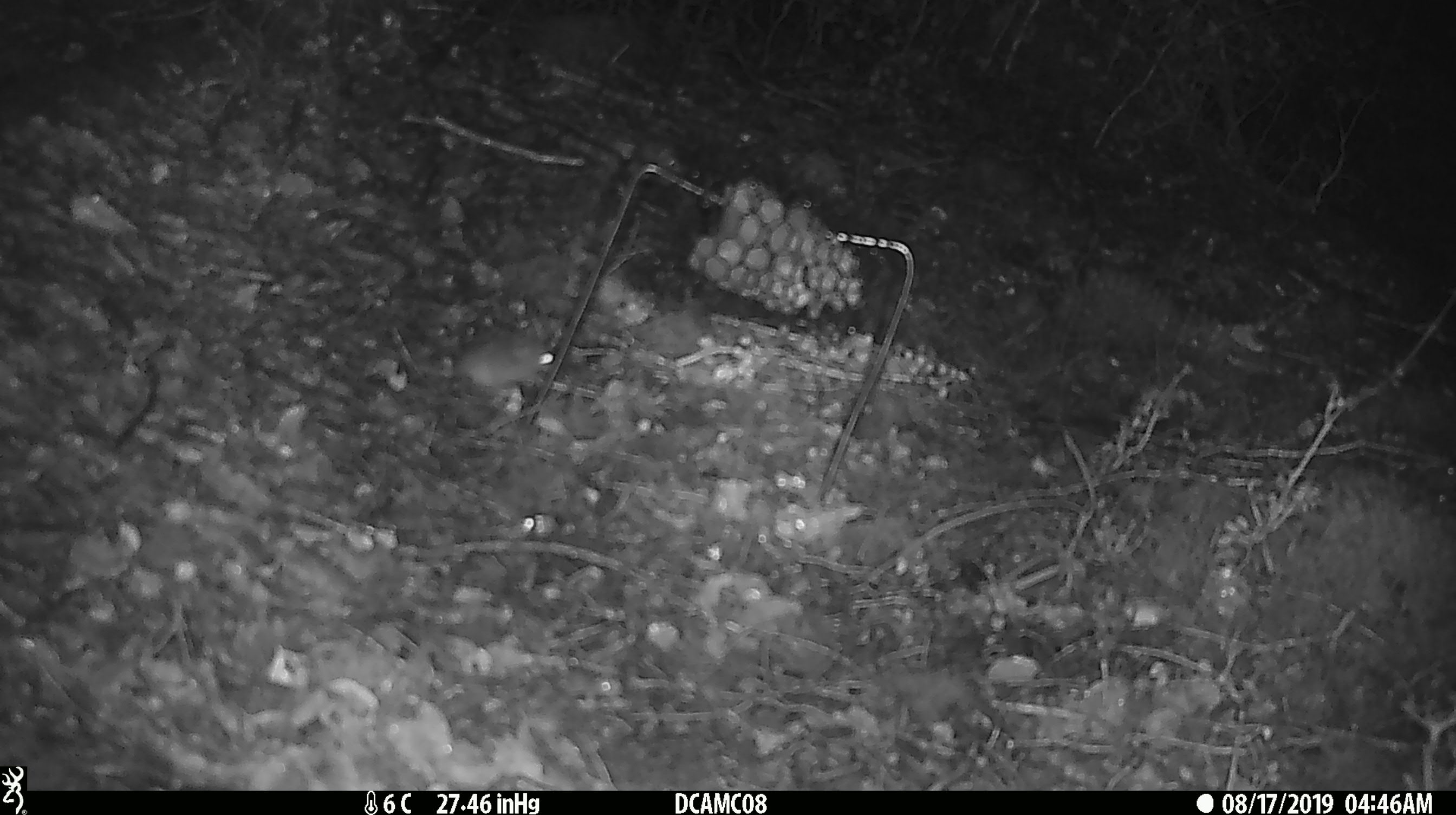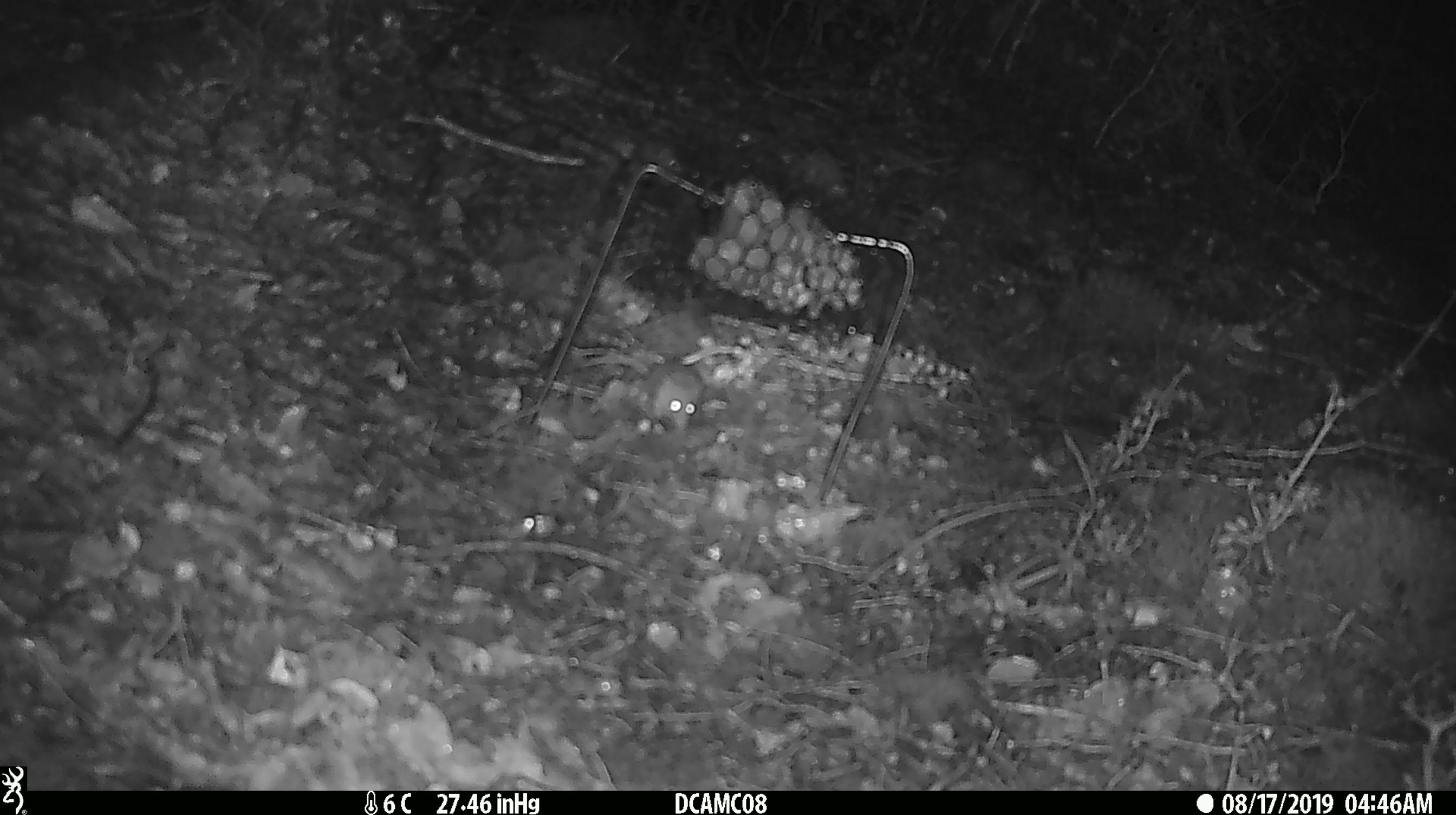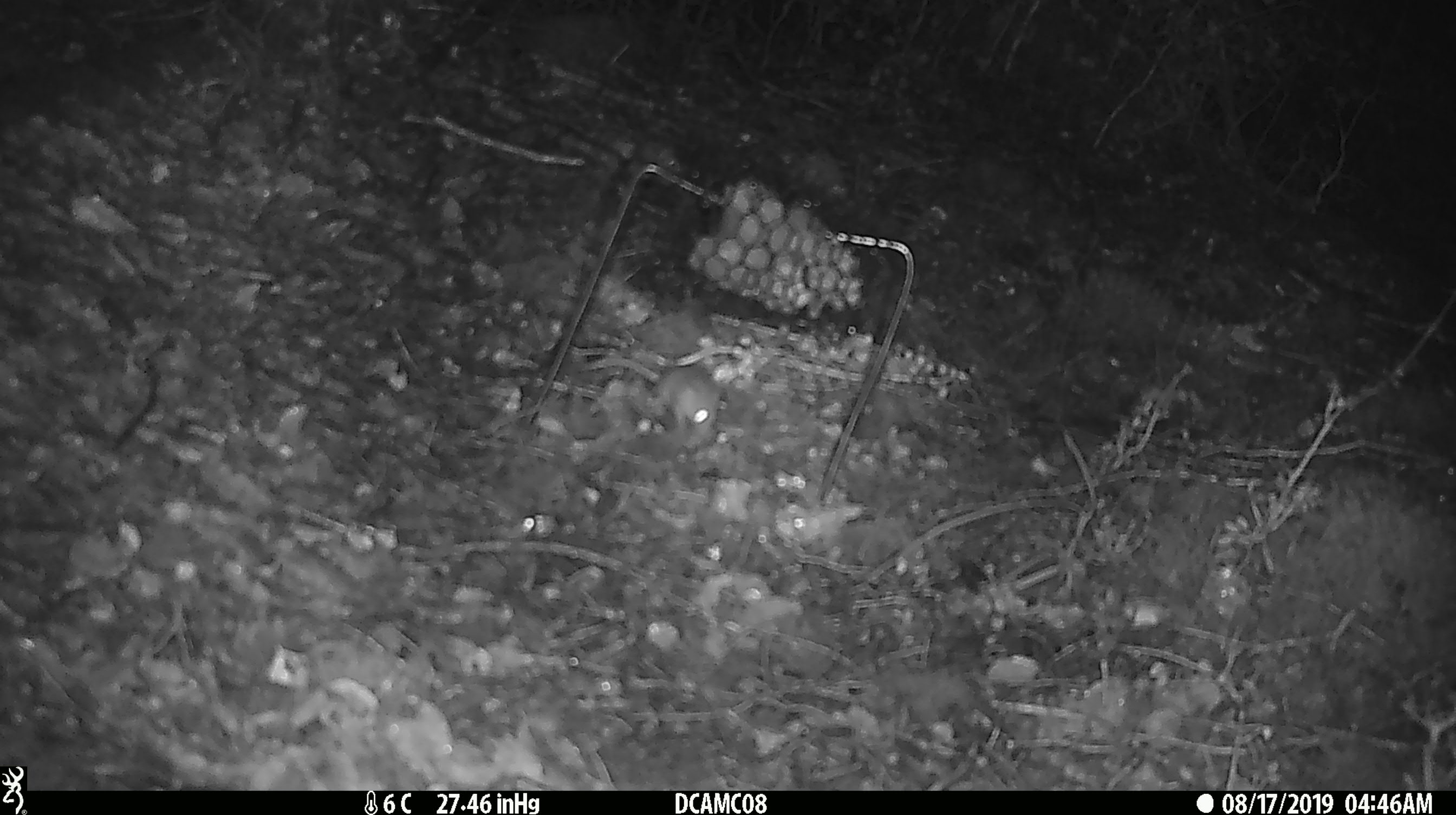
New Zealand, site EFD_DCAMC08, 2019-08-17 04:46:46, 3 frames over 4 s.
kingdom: Animalia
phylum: Chordata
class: Mammalia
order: Rodentia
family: Muridae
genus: Mus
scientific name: Mus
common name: mouse